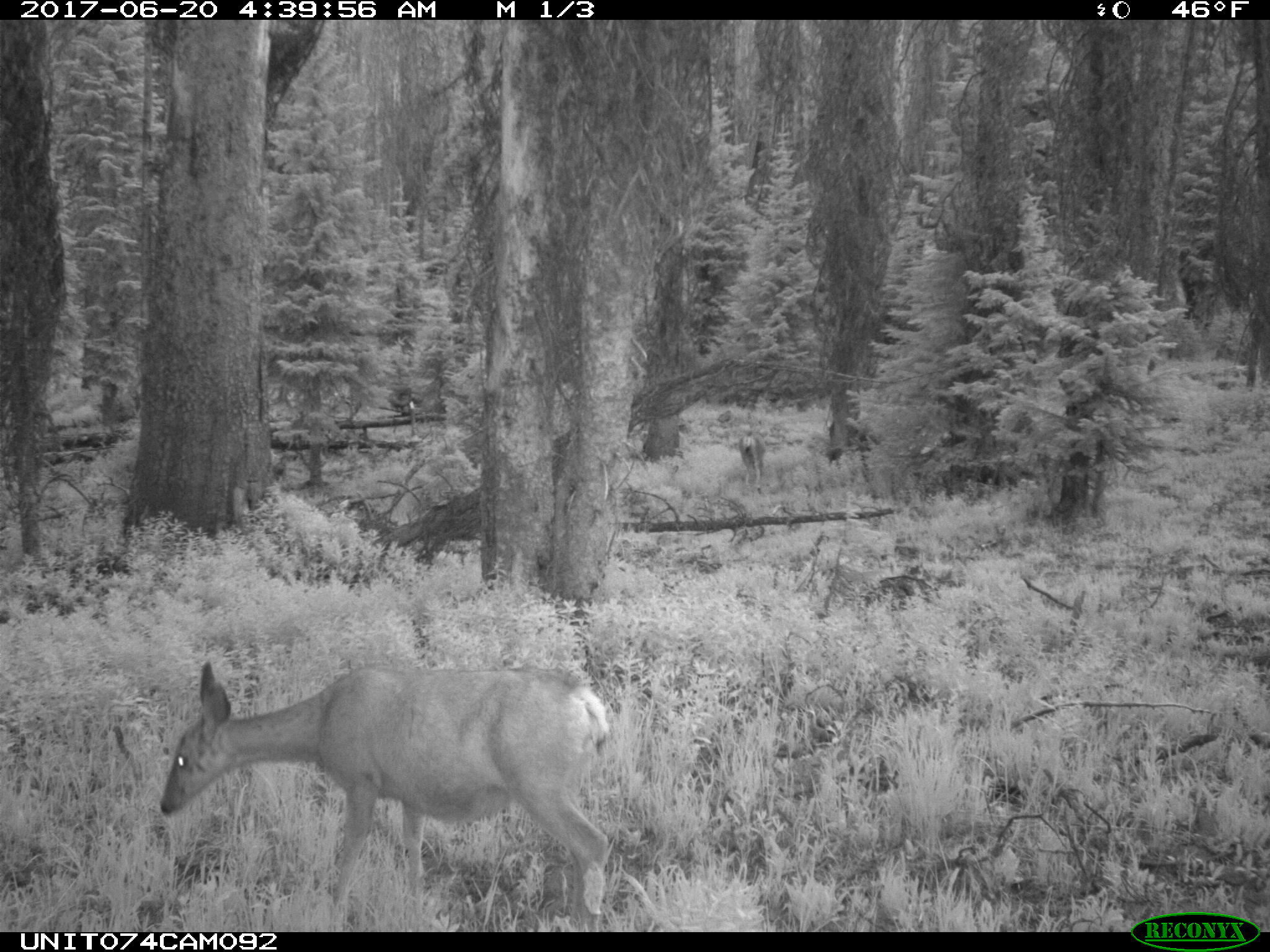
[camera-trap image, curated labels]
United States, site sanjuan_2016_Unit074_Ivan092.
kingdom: Animalia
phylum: Chordata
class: Mammalia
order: Artiodactyla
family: Cervidae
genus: Odocoileus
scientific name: Odocoileus hemionus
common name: mule deer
Odocoileus hemionus (mule deer).